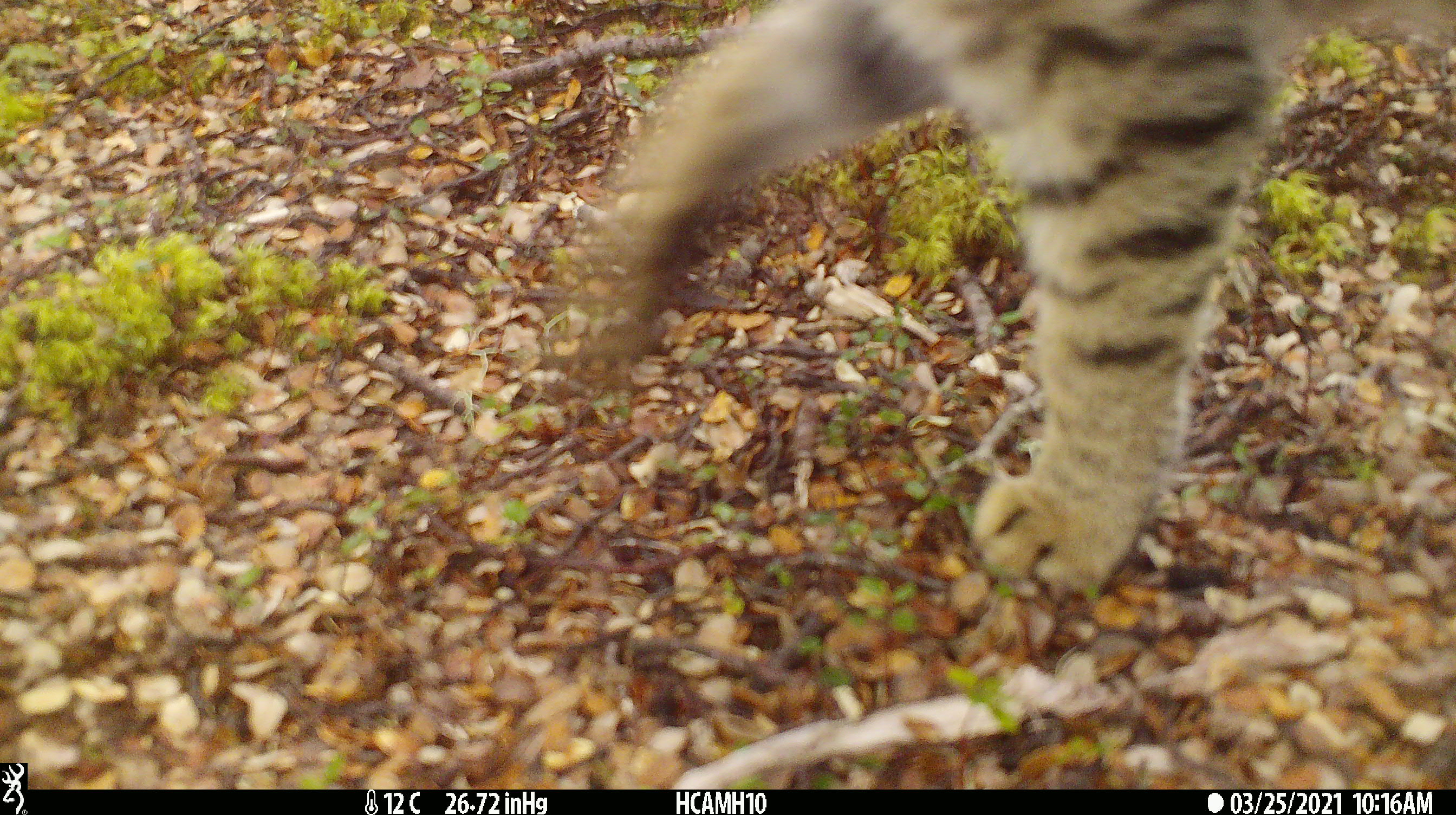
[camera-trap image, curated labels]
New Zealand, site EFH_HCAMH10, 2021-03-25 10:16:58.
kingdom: Animalia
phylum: Chordata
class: Mammalia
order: Carnivora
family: Felidae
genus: Felis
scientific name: Felis catus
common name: domestic cat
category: cat